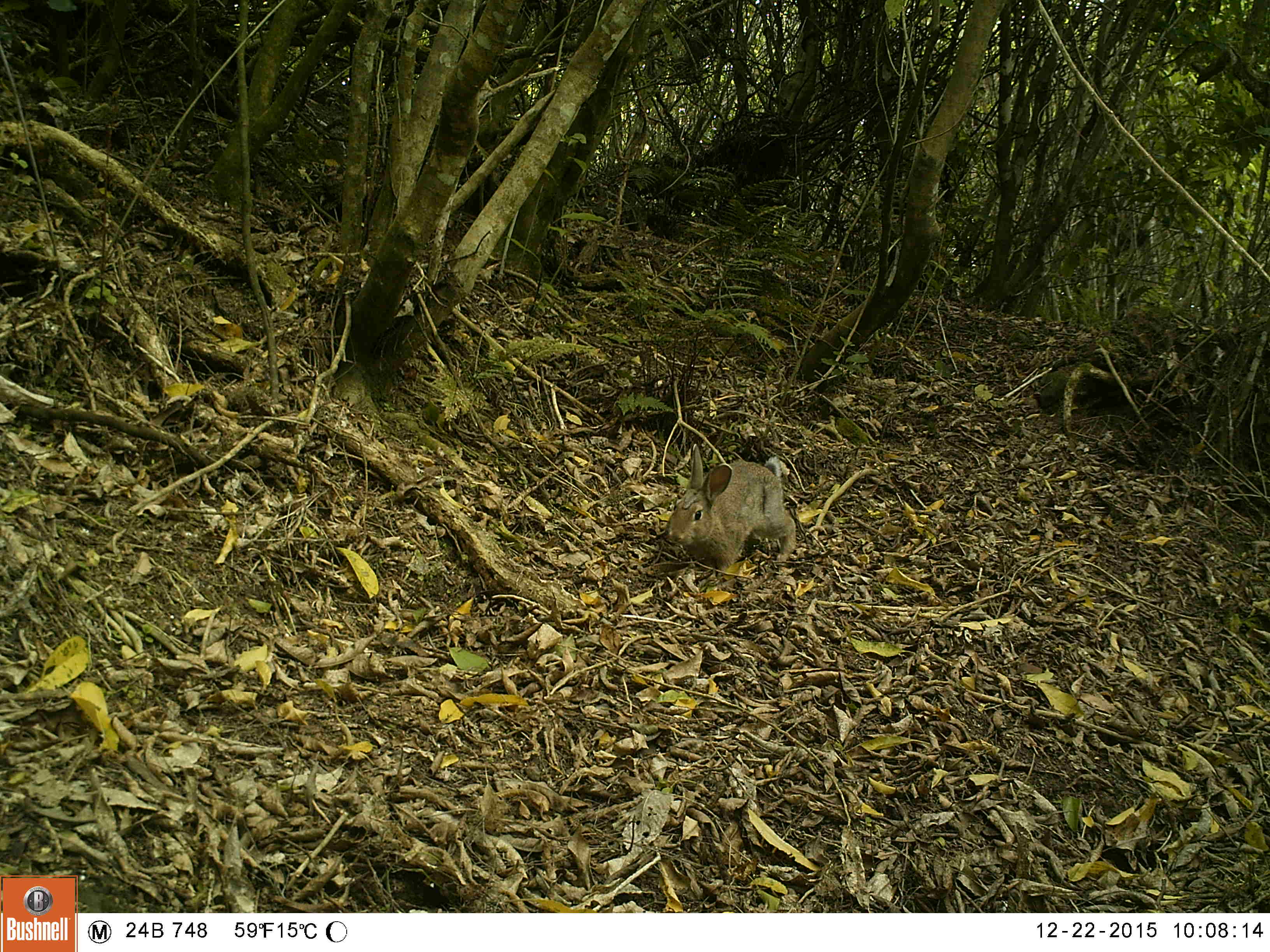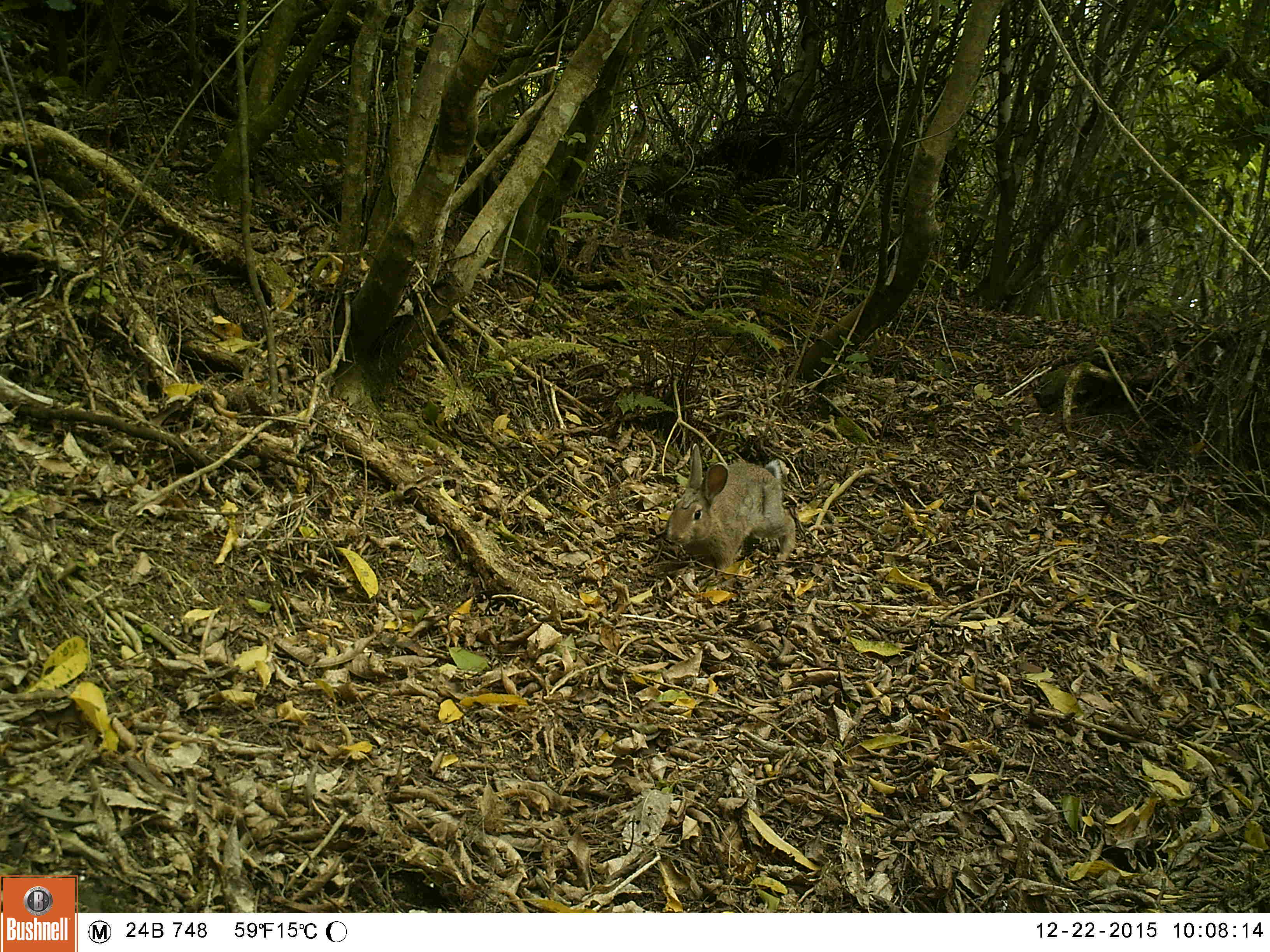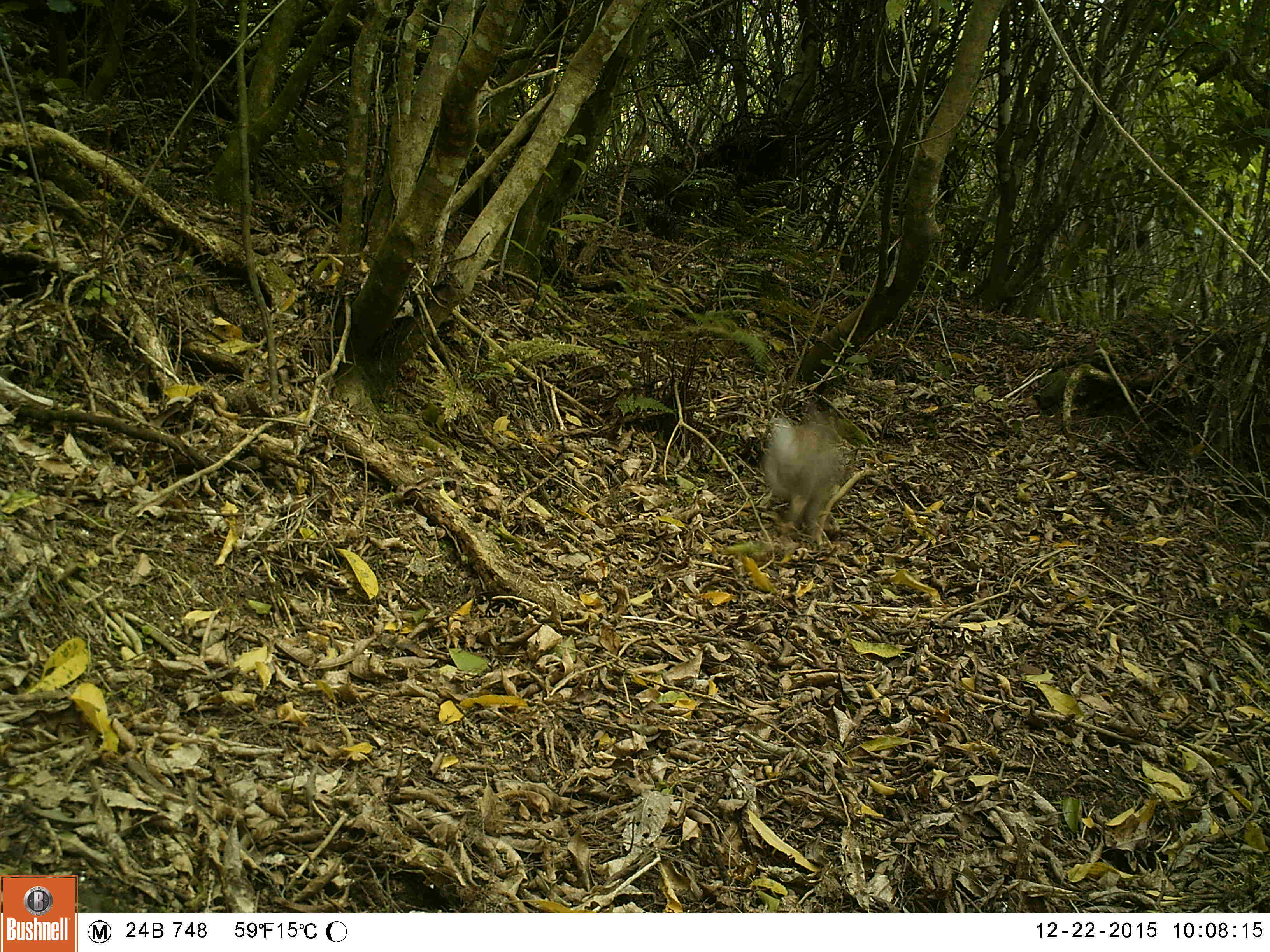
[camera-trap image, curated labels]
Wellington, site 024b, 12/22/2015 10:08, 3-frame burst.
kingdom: Animalia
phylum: Chordata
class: Mammalia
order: Lagomorpha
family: Leporidae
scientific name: Leporidae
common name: rabbit